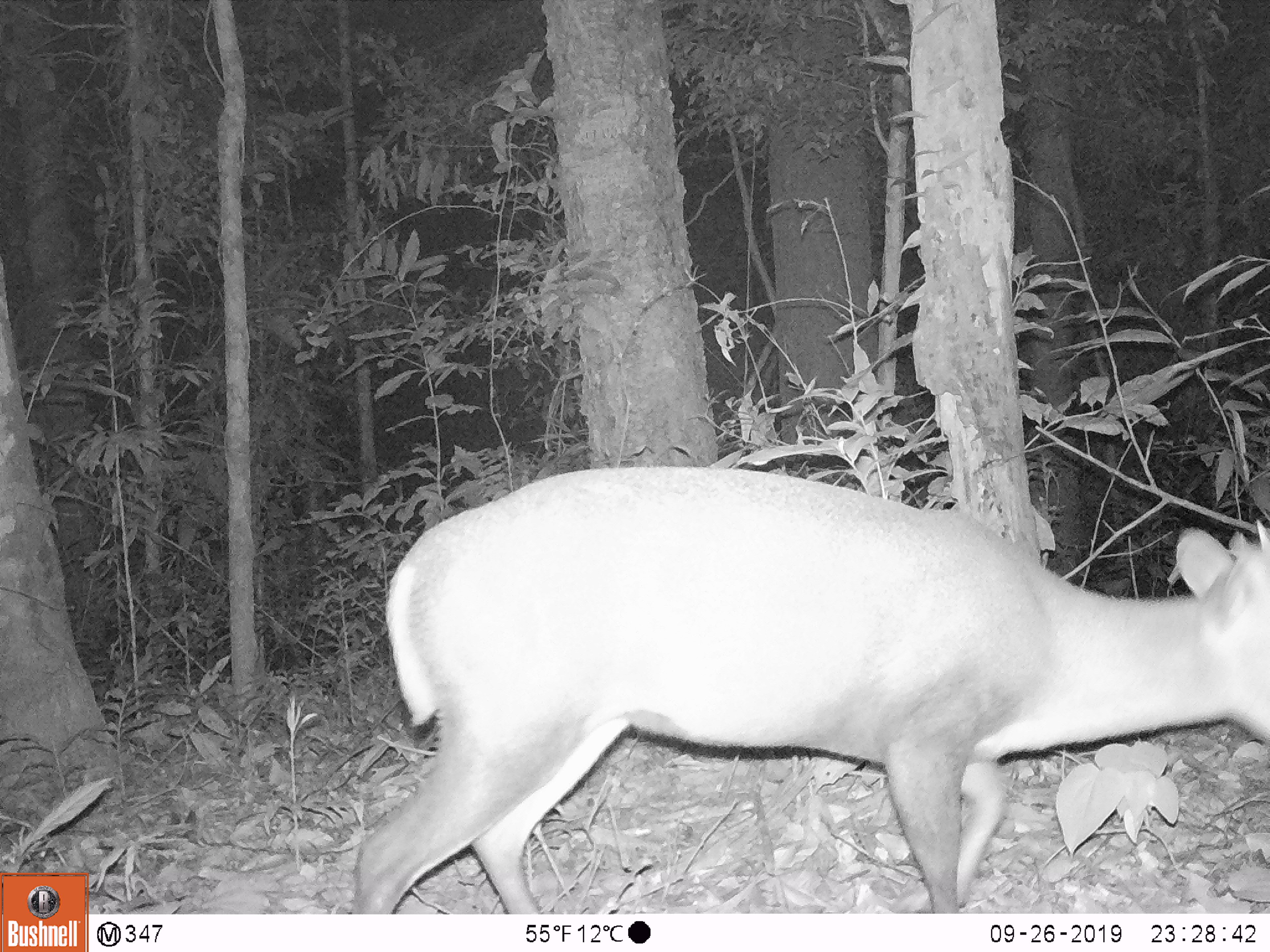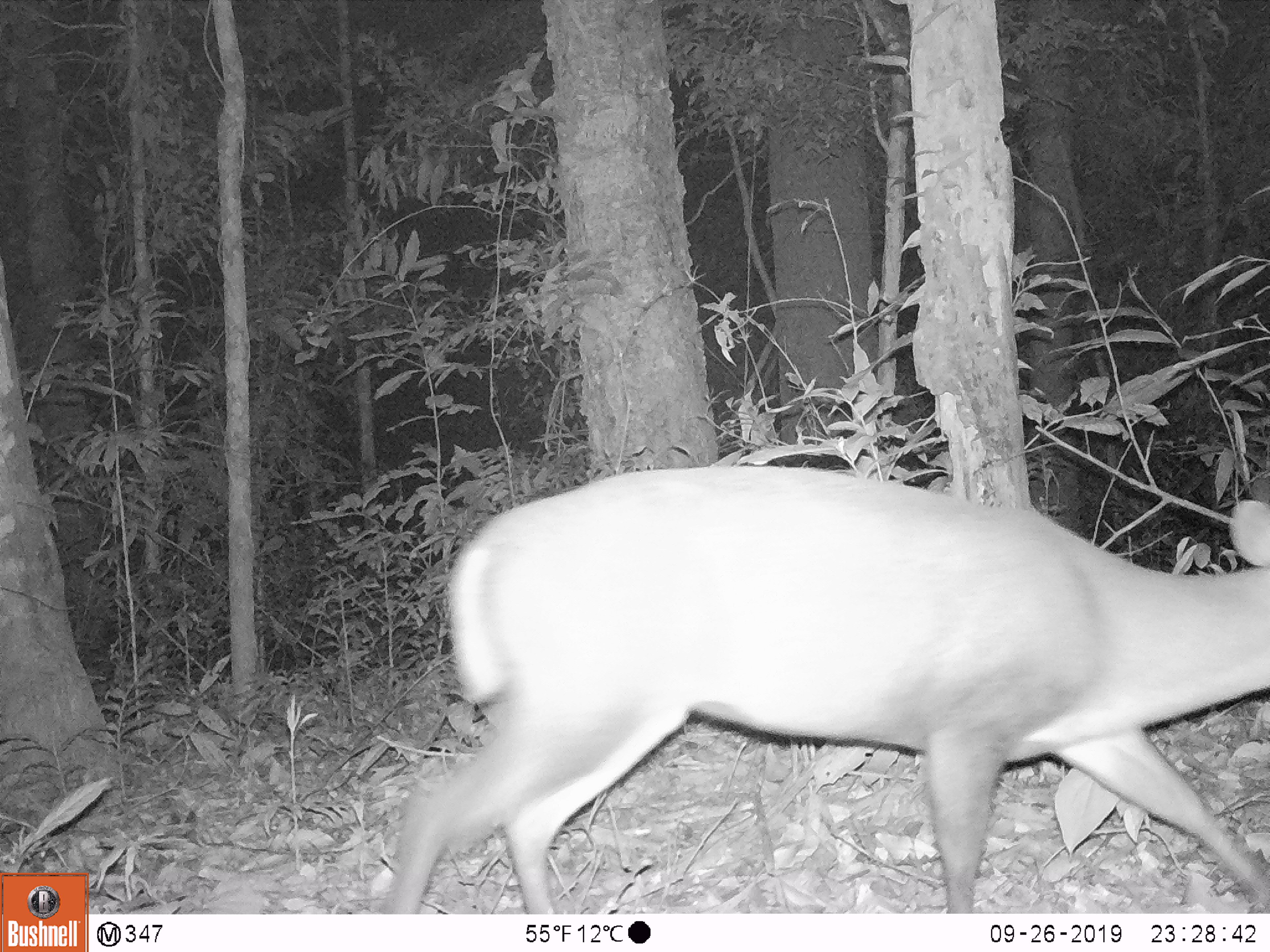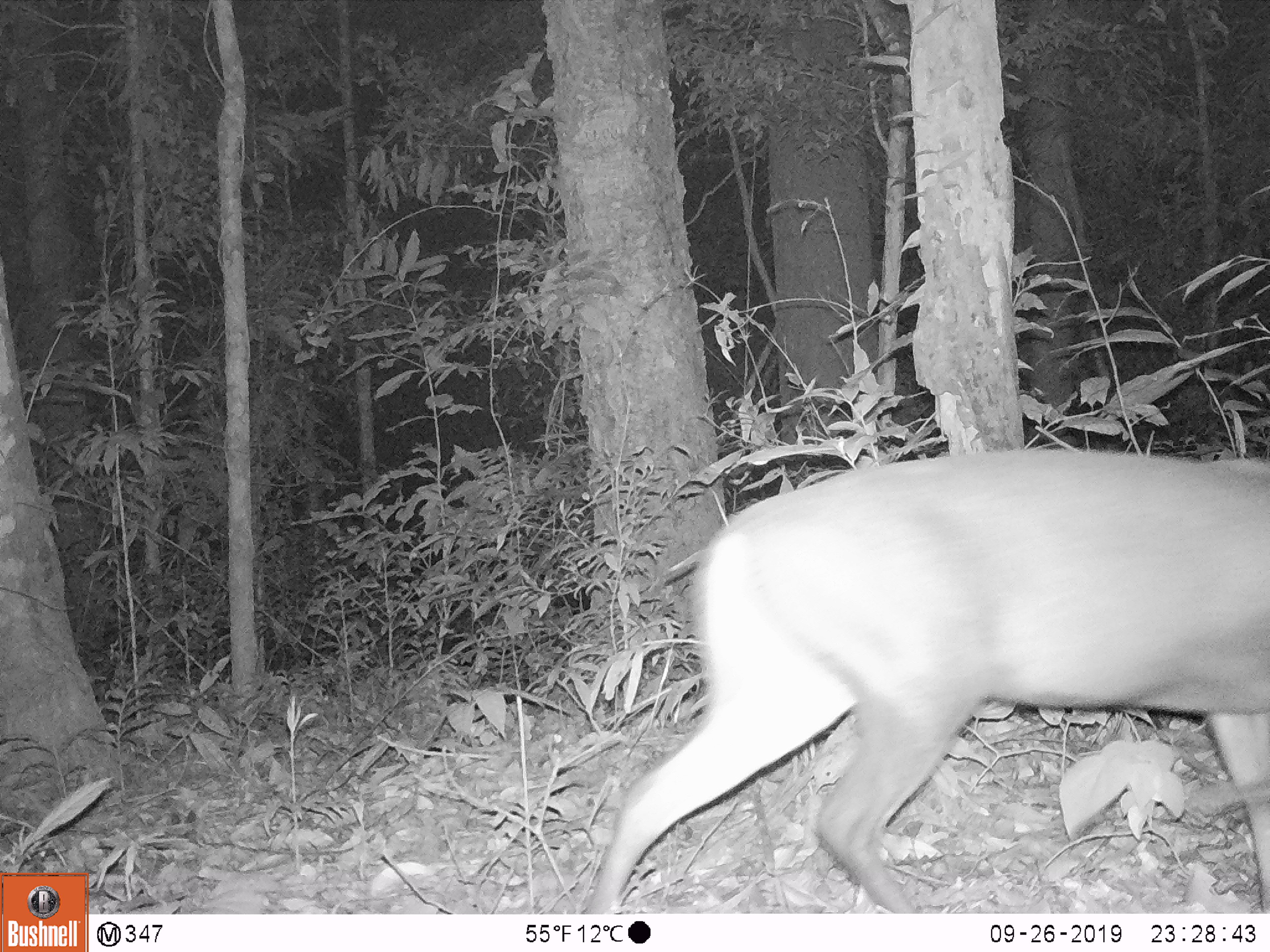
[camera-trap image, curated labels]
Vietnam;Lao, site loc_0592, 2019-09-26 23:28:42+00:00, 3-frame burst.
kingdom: Animalia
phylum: Chordata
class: Mammalia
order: Artiodactyla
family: Cervidae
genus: Muntiacus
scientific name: Muntiacus rooseveltorum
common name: roosevelt's muntjac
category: roosevelts muntjac group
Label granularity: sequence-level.